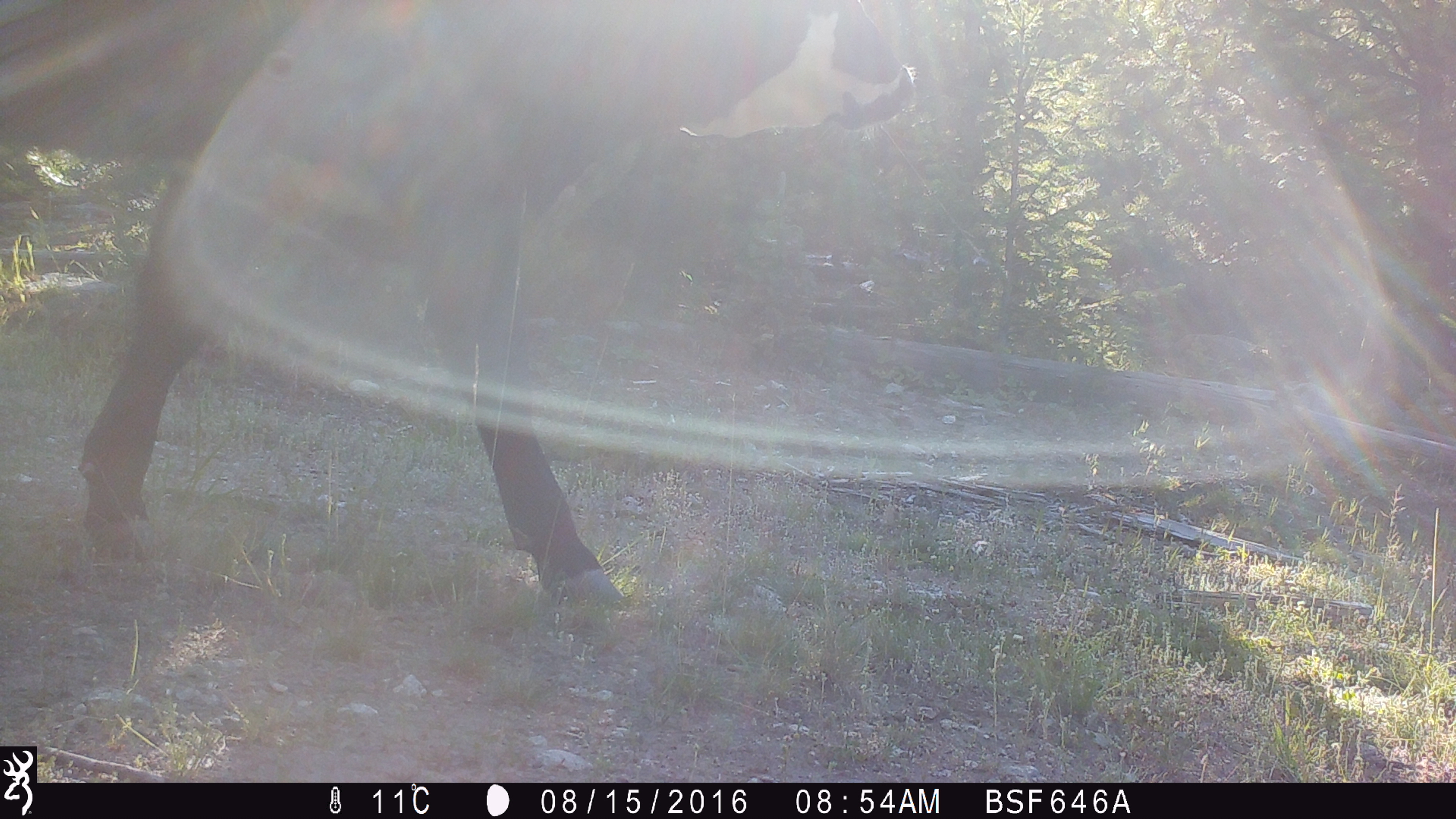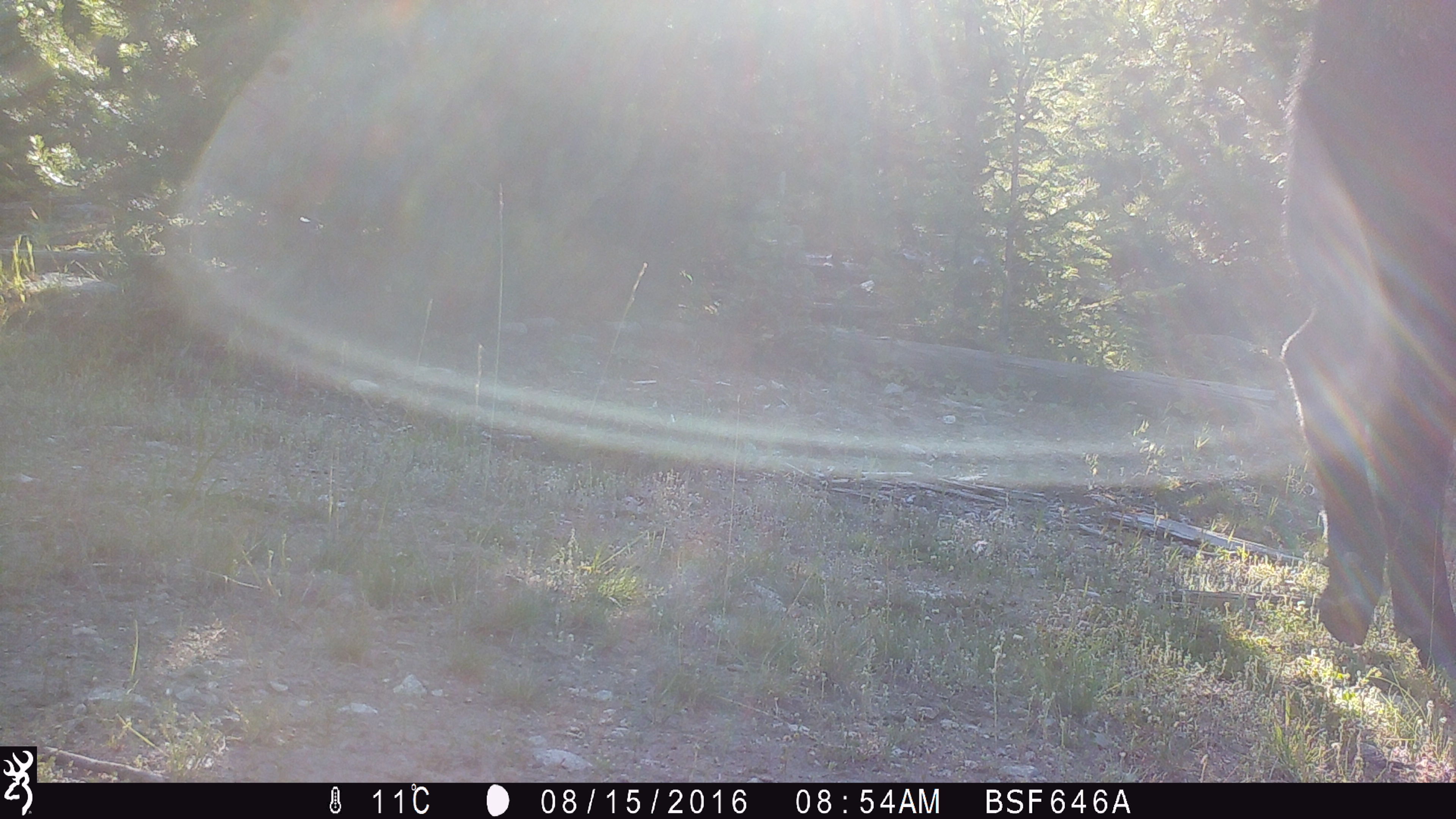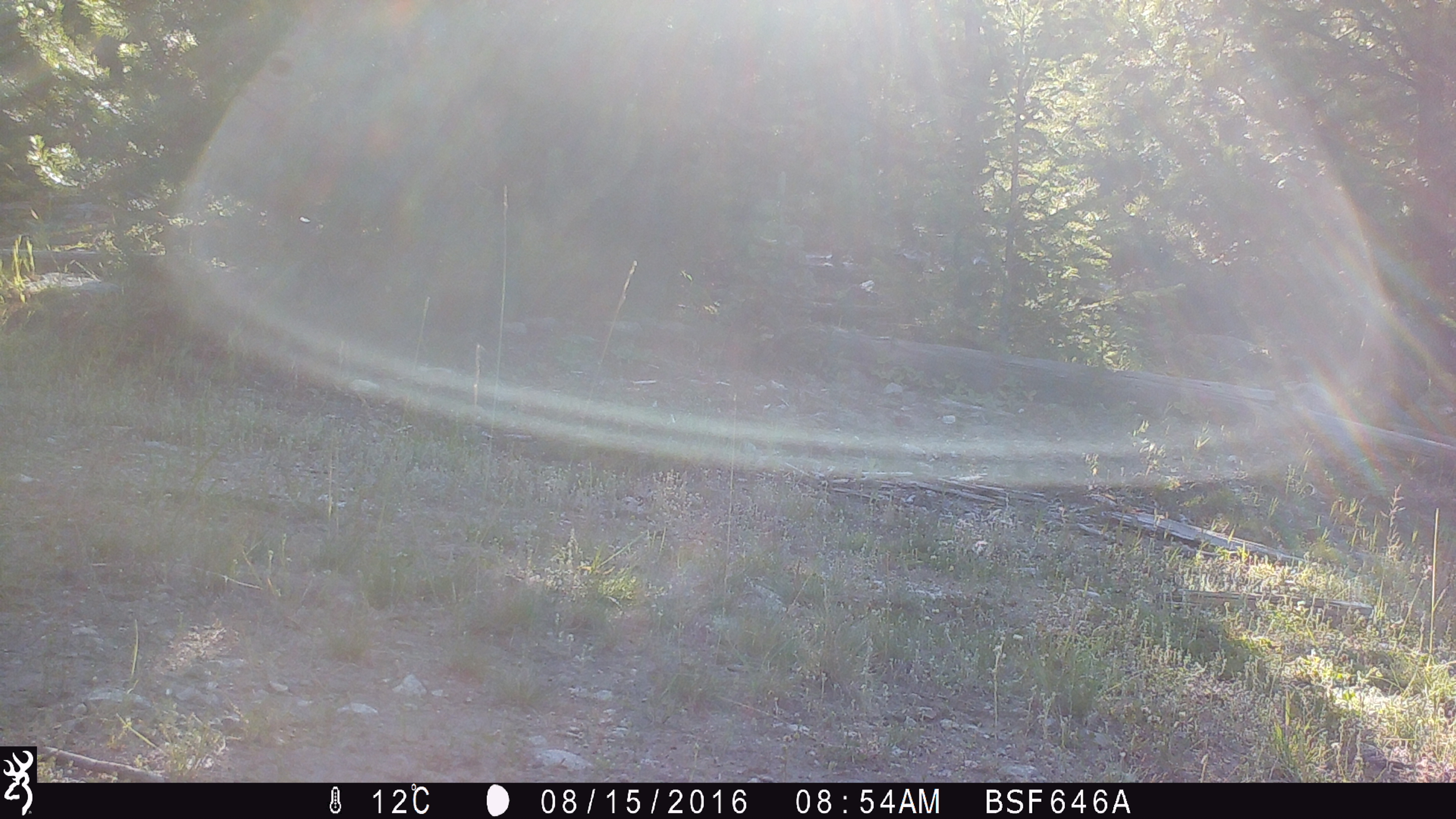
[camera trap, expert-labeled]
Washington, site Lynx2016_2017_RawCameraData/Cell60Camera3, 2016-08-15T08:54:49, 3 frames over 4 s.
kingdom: Animalia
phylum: Chordata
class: Mammalia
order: Artiodactyla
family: Bovidae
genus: Bos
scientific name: Bos taurus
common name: domestic cattle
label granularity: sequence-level